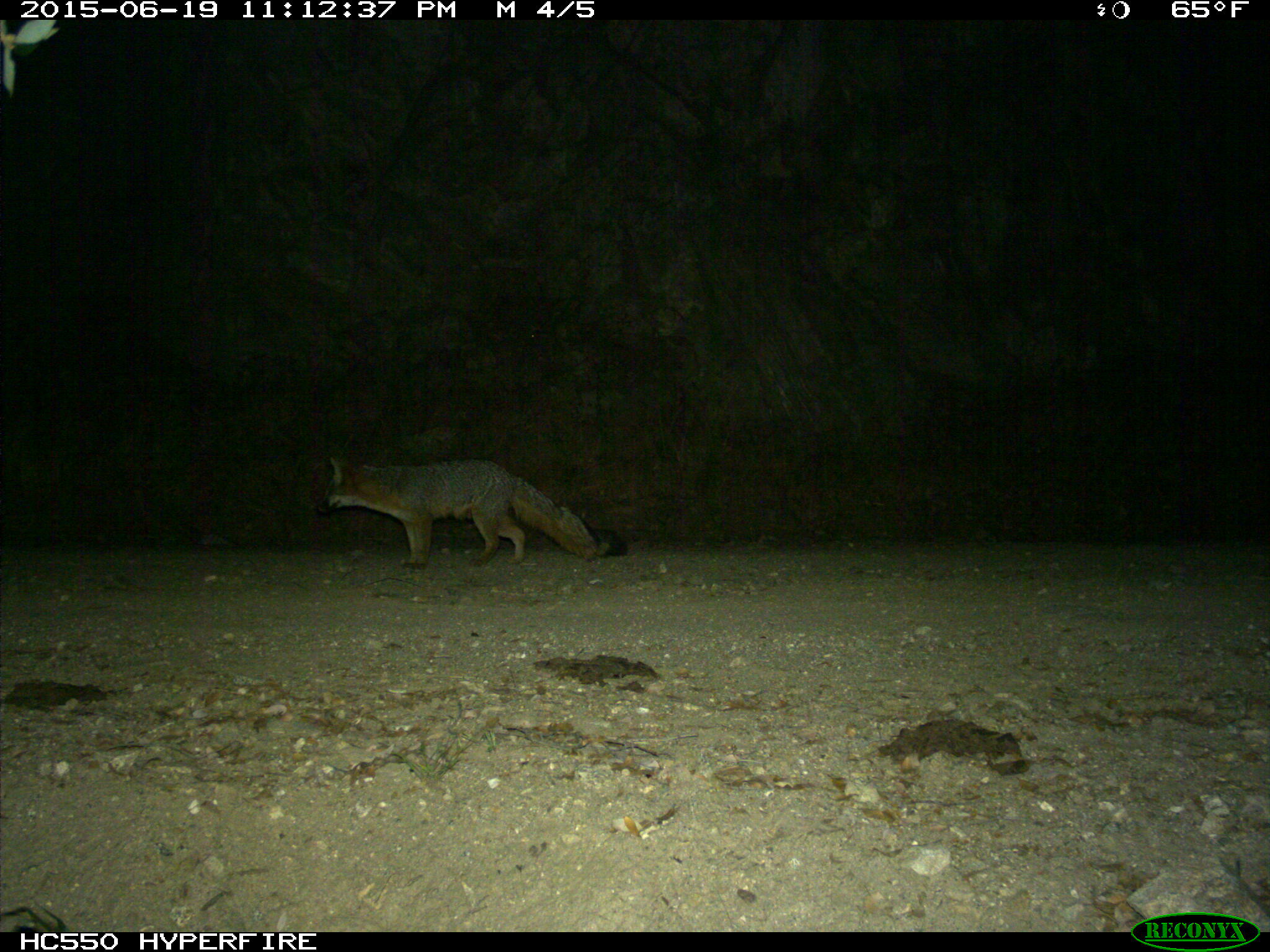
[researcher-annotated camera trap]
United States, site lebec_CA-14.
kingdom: Animalia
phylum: Chordata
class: Mammalia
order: Carnivora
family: Canidae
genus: Urocyon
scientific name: Urocyon cinereoargenteus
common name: gray fox